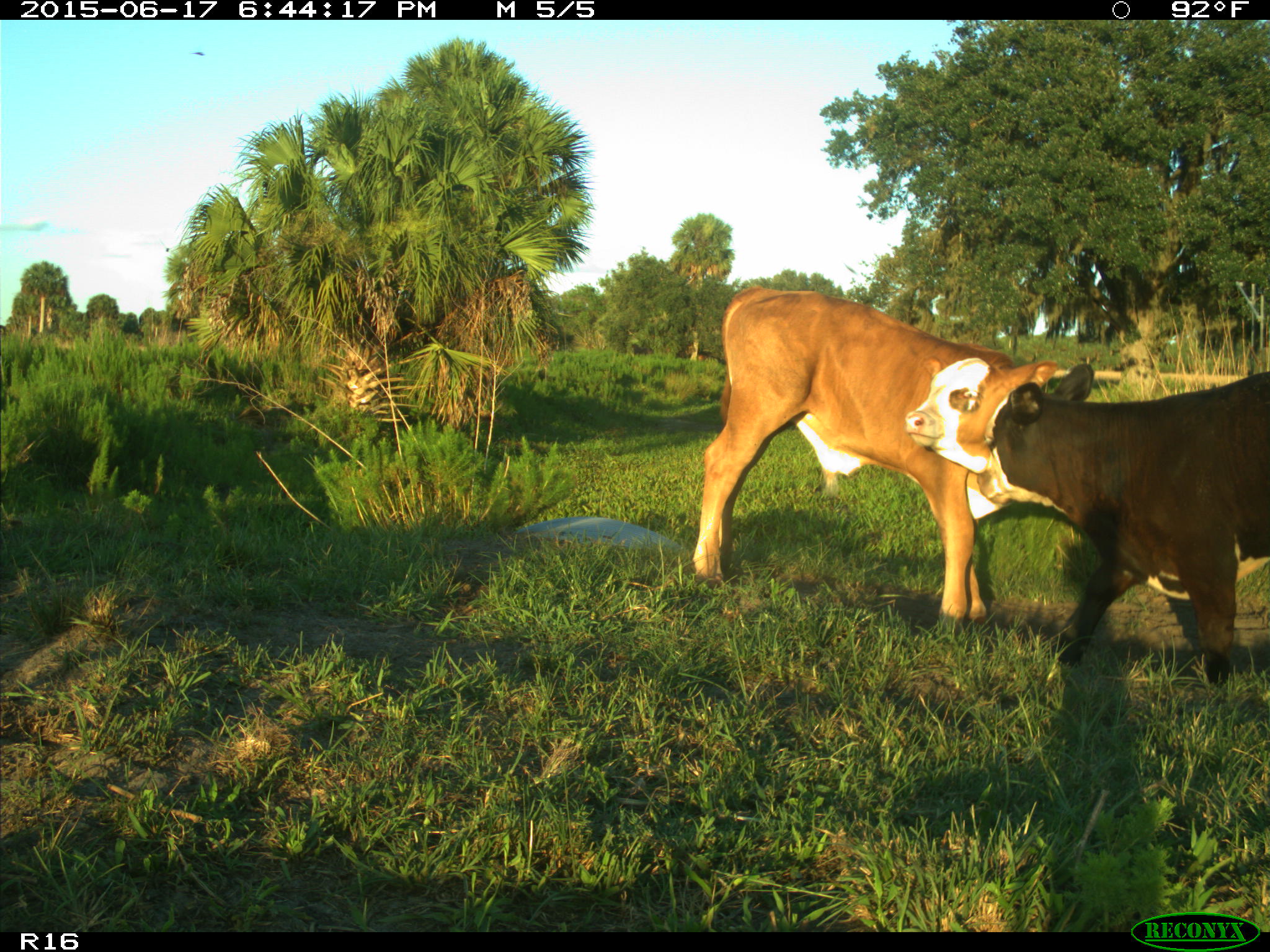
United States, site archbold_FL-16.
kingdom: Animalia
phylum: Chordata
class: Mammalia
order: Artiodactyla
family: Bovidae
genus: Bos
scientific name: Bos taurus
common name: domestic cow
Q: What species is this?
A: Bos taurus (domestic cow).